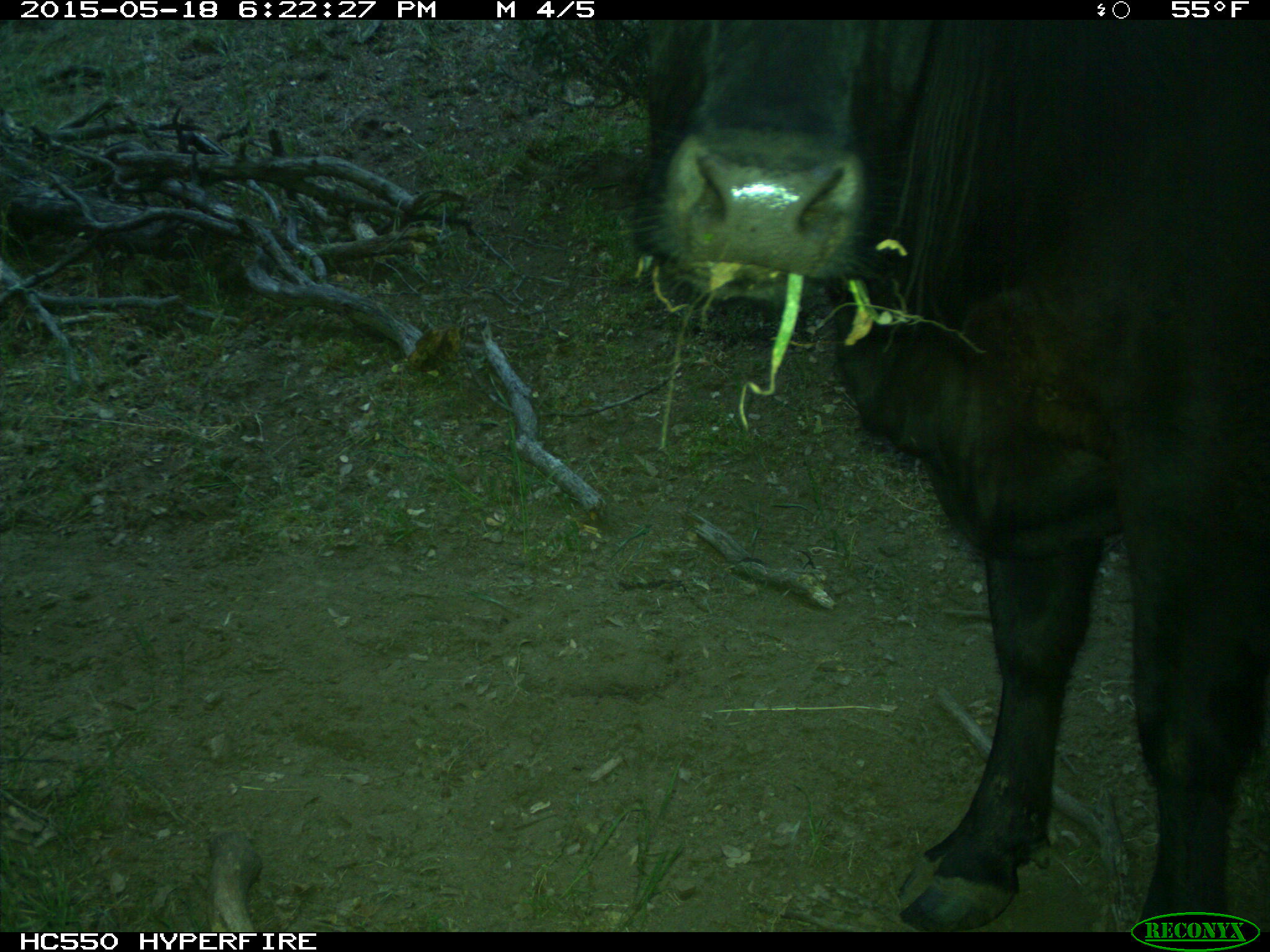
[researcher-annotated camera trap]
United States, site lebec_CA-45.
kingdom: Animalia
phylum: Chordata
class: Mammalia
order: Artiodactyla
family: Bovidae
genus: Bos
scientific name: Bos taurus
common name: domestic cow